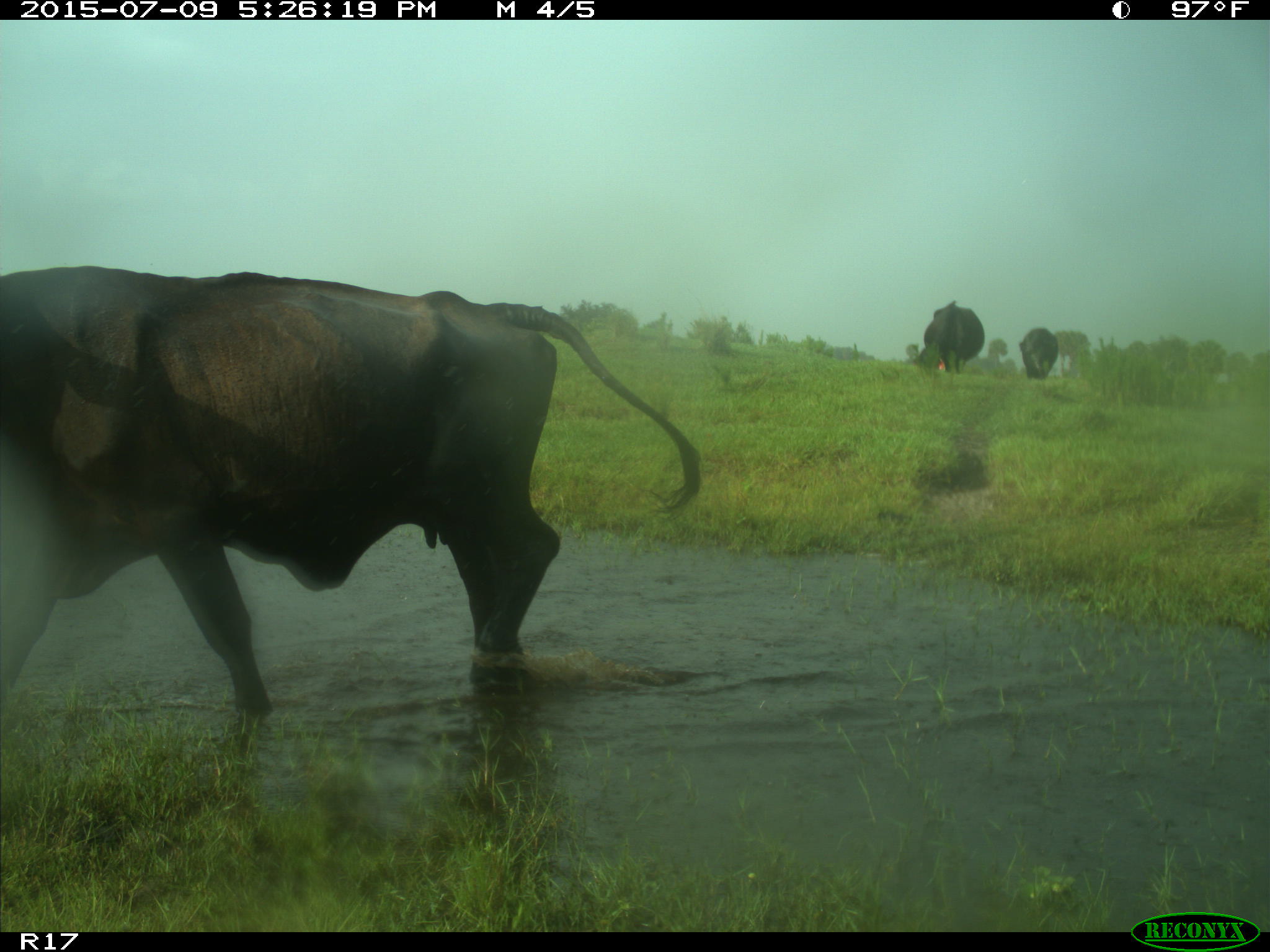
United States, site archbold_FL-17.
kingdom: Animalia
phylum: Chordata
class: Mammalia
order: Artiodactyla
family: Bovidae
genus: Bos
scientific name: Bos taurus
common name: domestic cow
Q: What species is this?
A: Bos taurus (domestic cow).